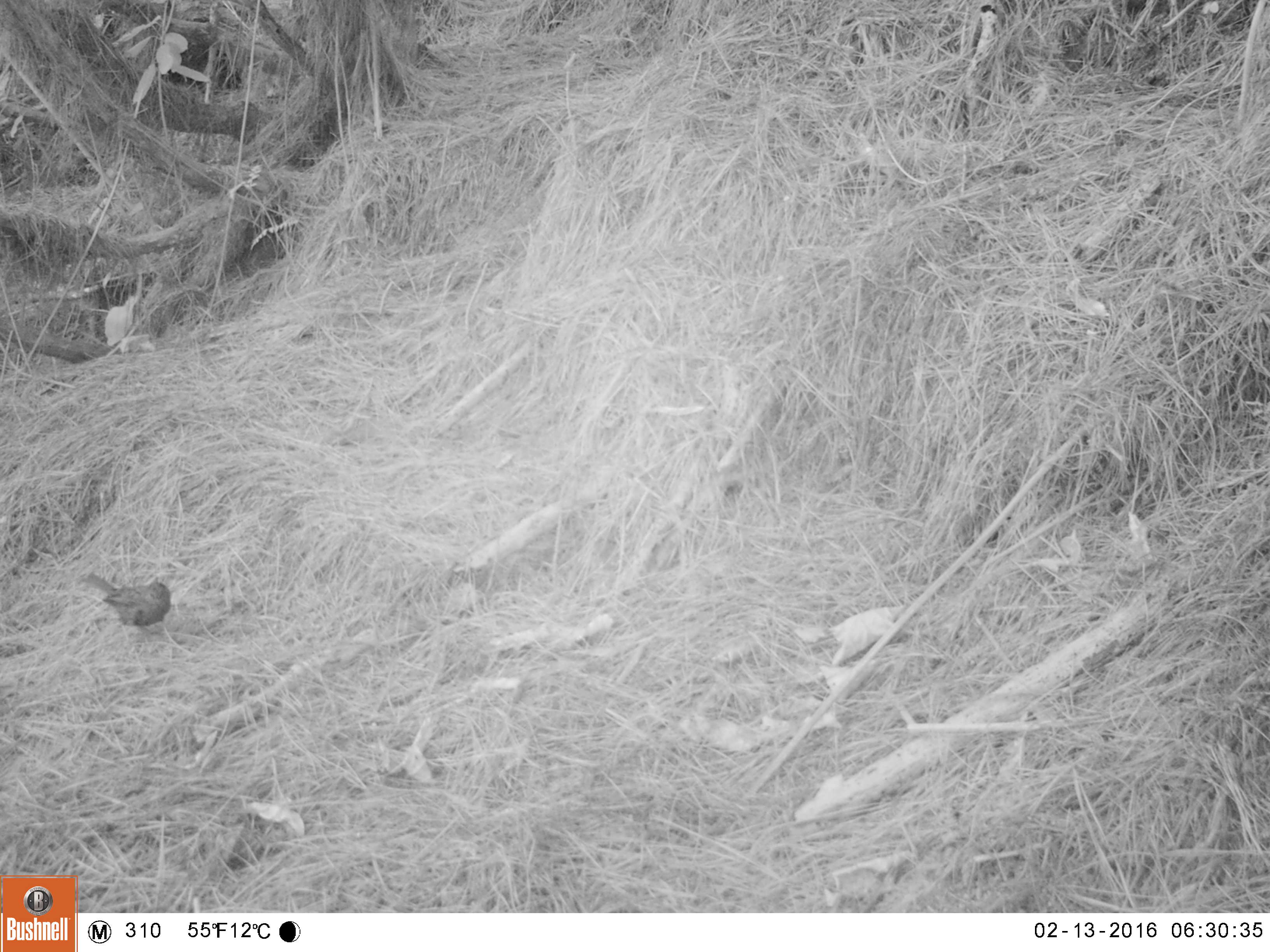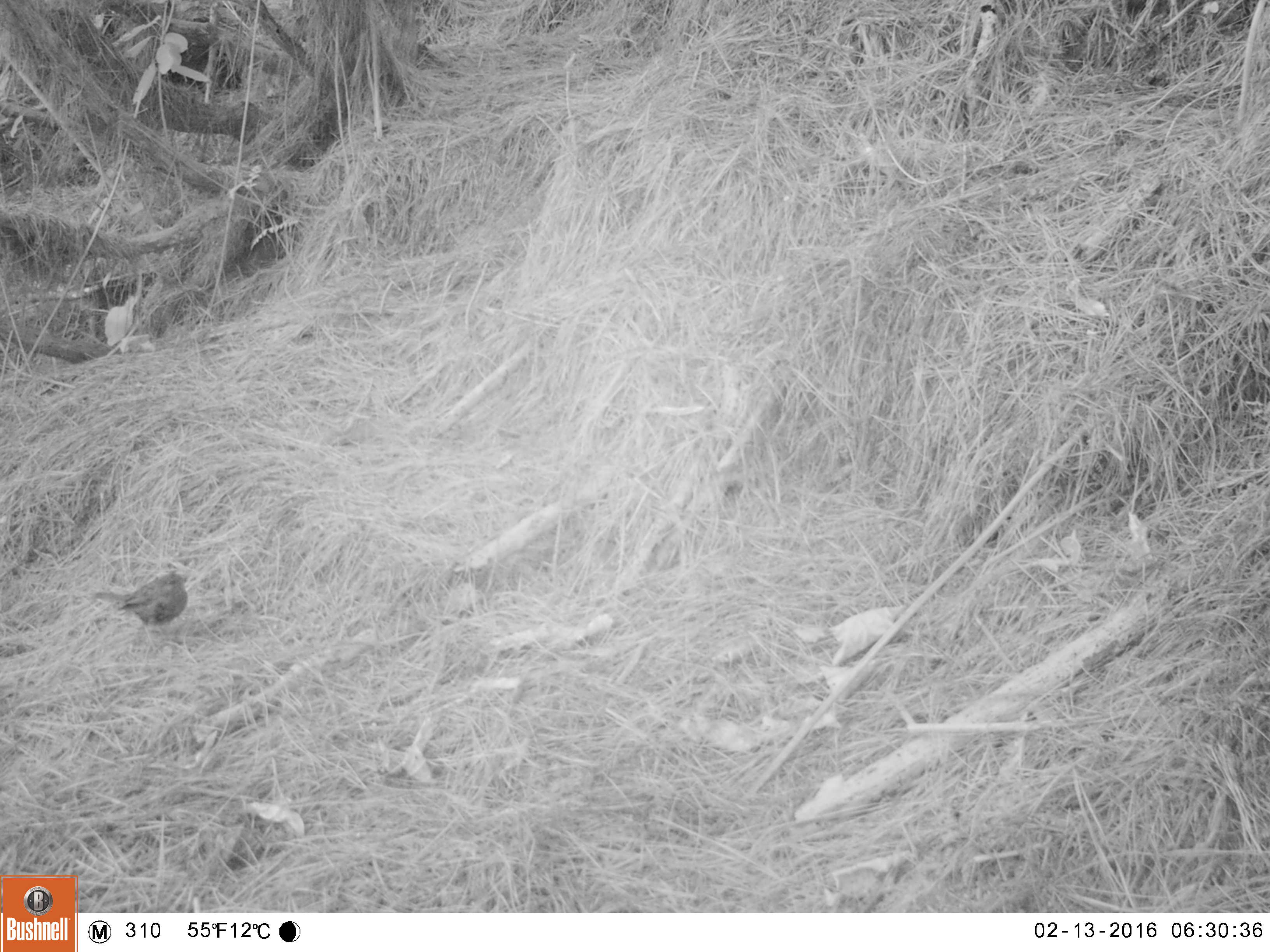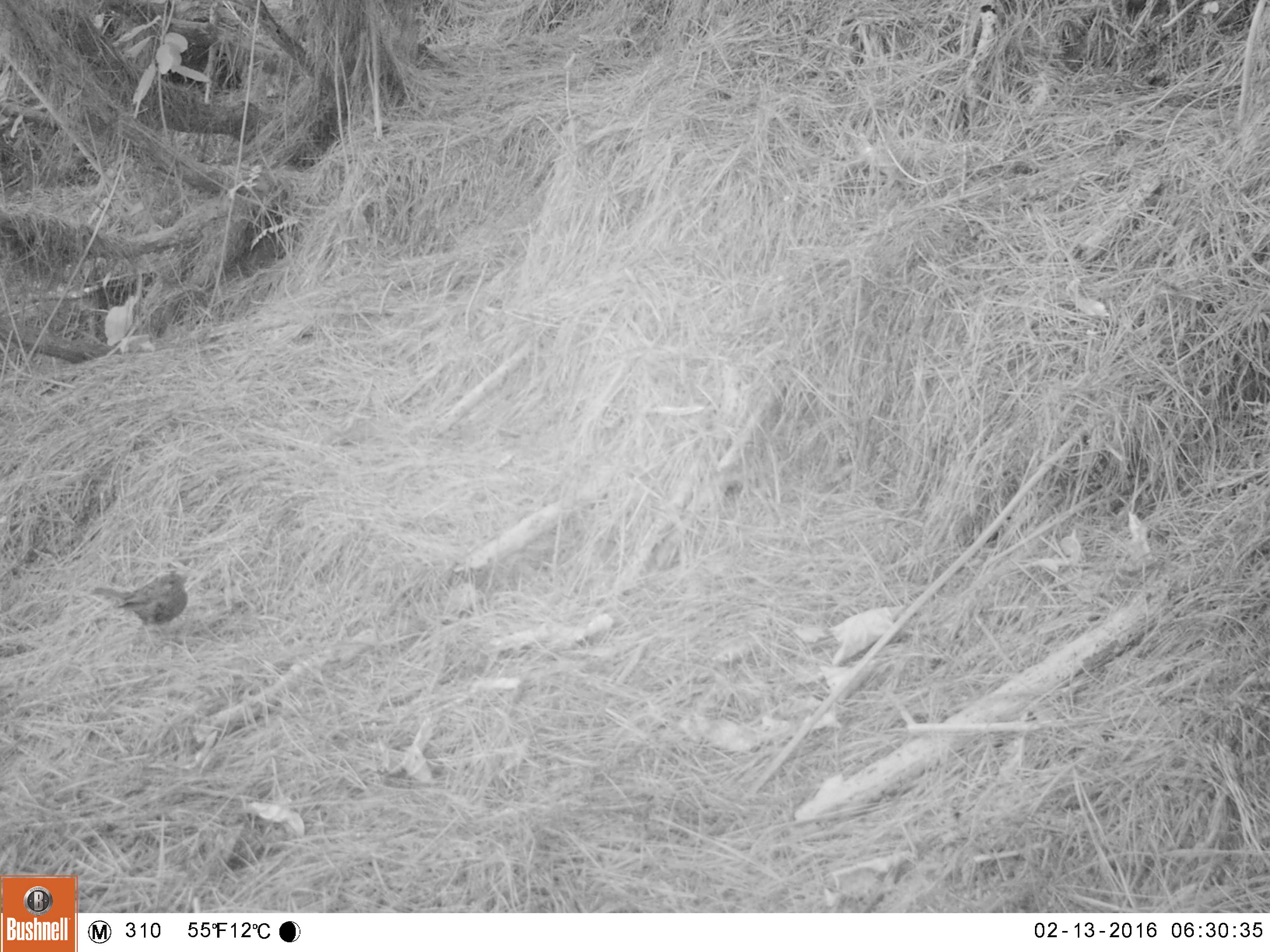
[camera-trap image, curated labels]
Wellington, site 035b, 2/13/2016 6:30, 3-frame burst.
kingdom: Animalia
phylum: Chordata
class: Aves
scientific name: Aves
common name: bird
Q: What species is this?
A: Bird (Aves).